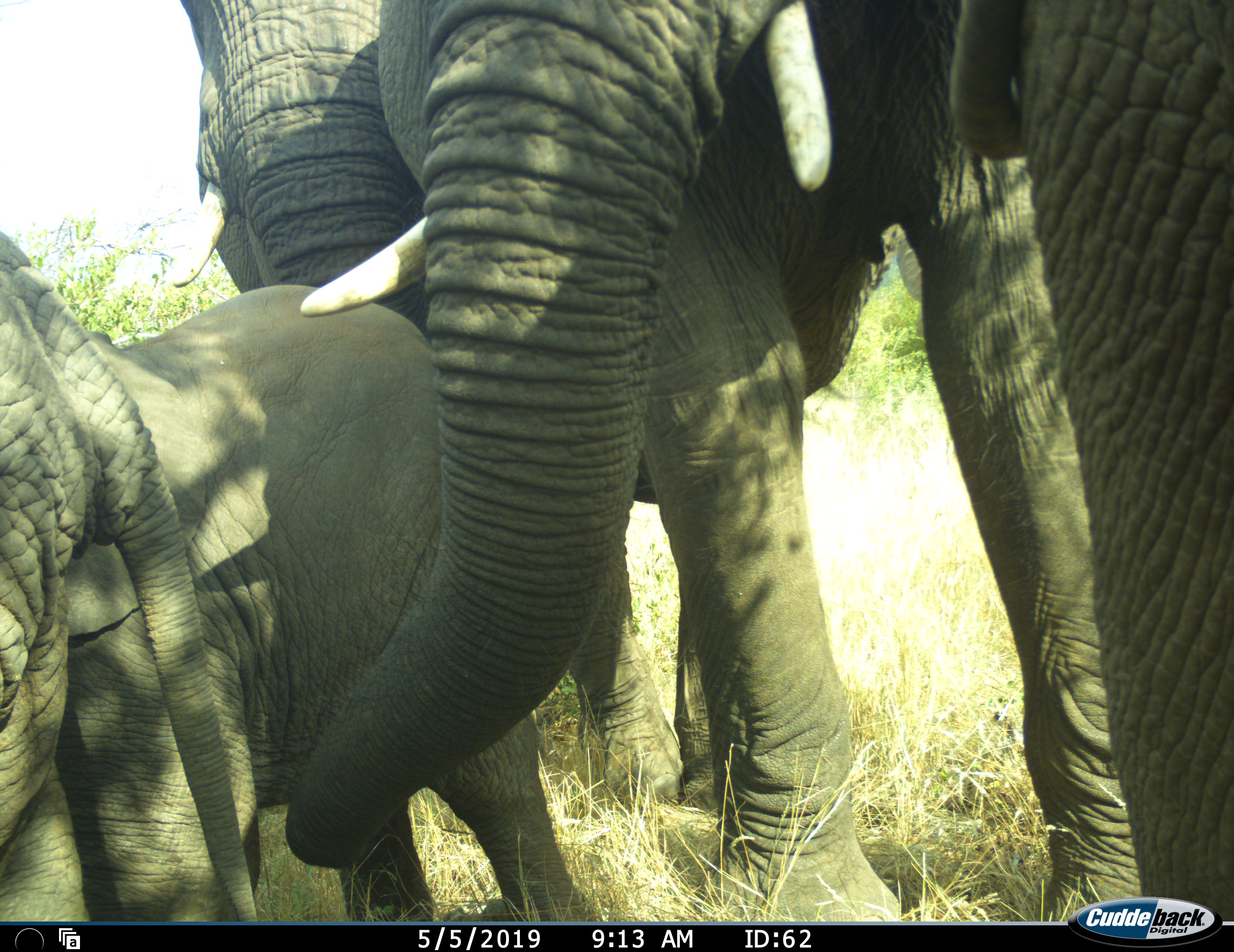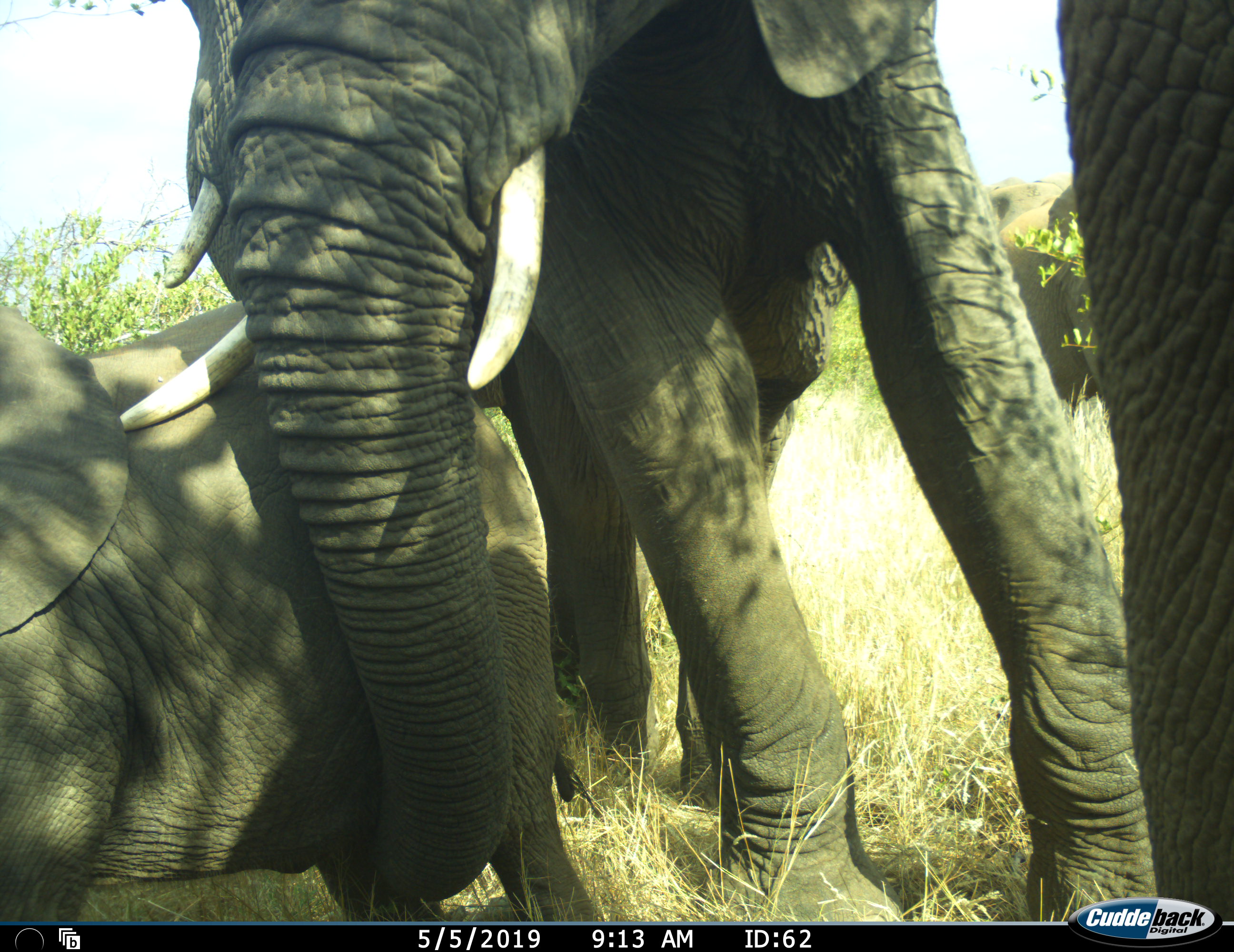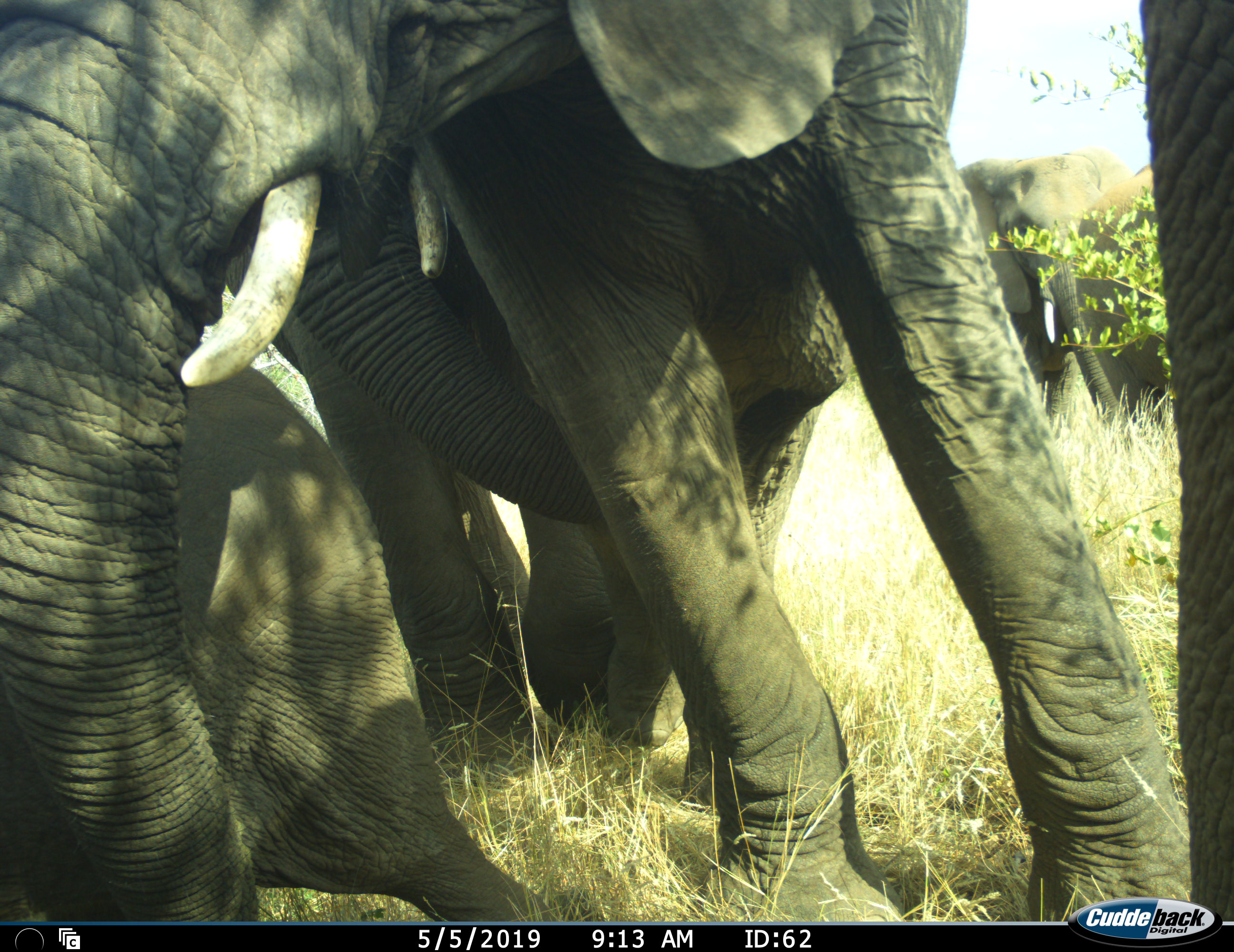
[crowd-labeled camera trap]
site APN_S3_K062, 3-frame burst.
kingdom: Animalia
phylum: Chordata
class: Mammalia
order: Proboscidea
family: Elephantidae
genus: Loxodonta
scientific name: Loxodonta africana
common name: african bush elephant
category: elephant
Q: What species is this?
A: Elephant (african bush elephant) (Loxodonta africana).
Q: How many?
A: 4.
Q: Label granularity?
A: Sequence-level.